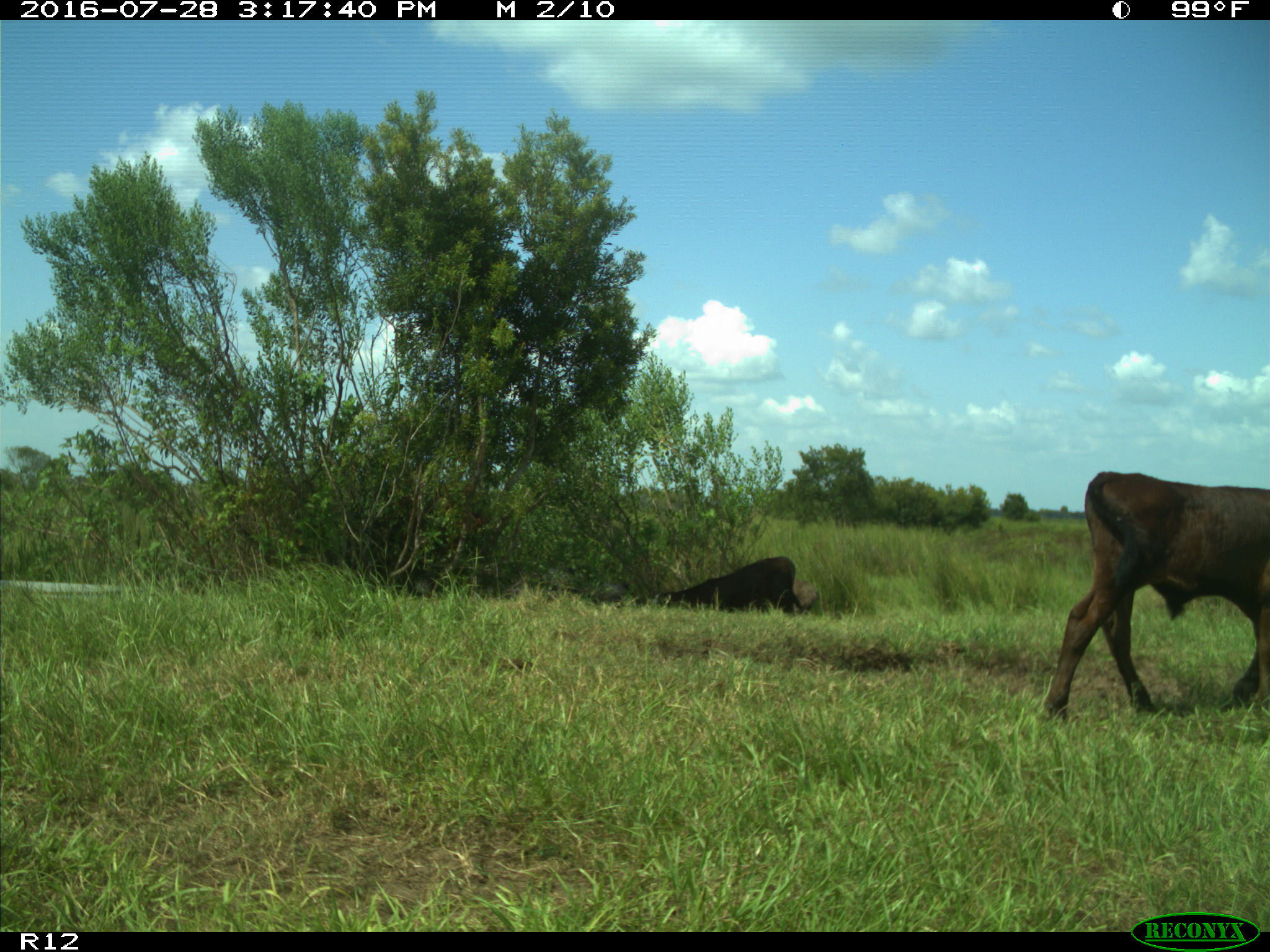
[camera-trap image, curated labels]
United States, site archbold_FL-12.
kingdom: Animalia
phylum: Chordata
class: Mammalia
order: Artiodactyla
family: Bovidae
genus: Bos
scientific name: Bos taurus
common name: domestic cow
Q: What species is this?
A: Bos taurus (domestic cow).